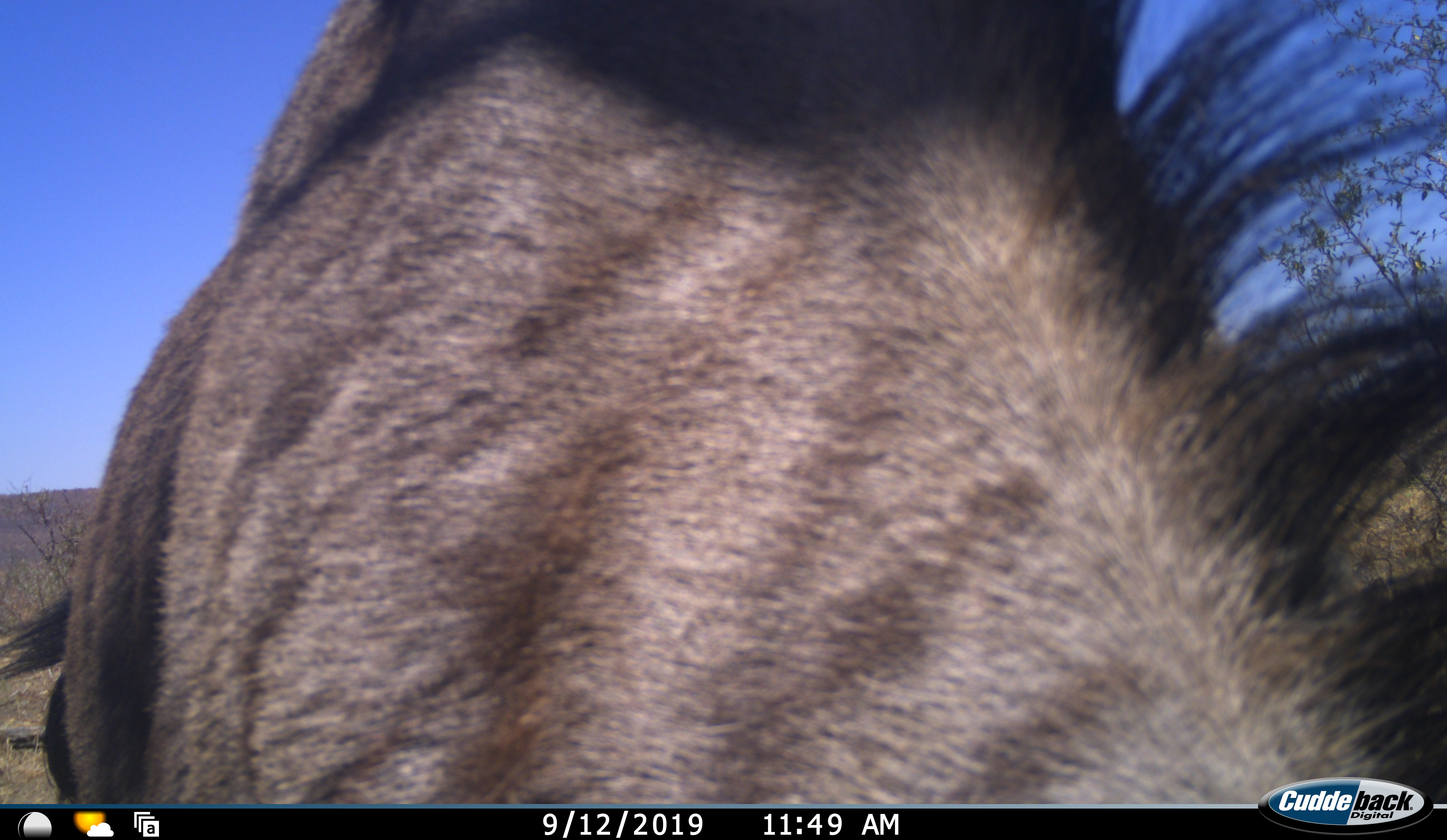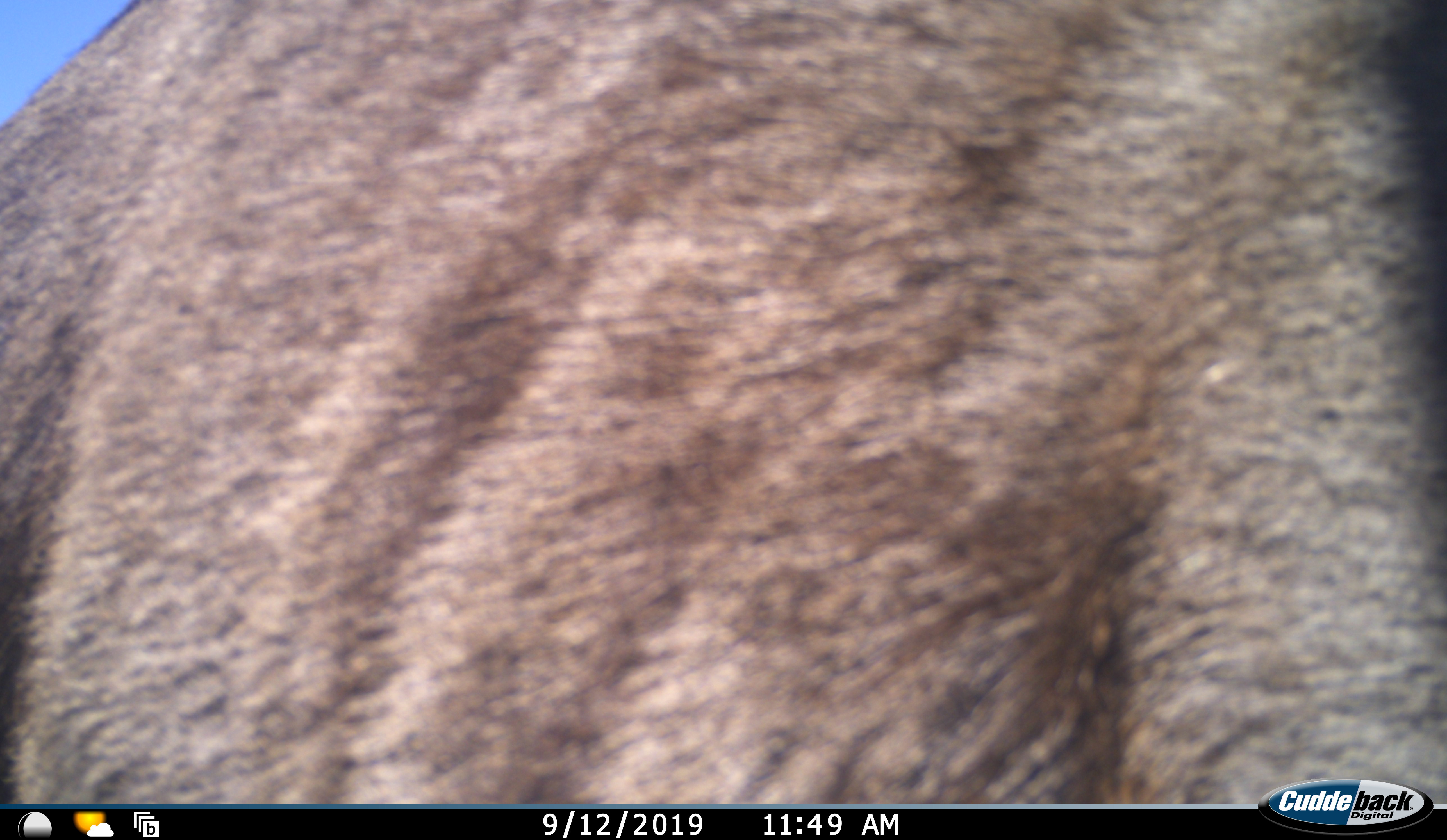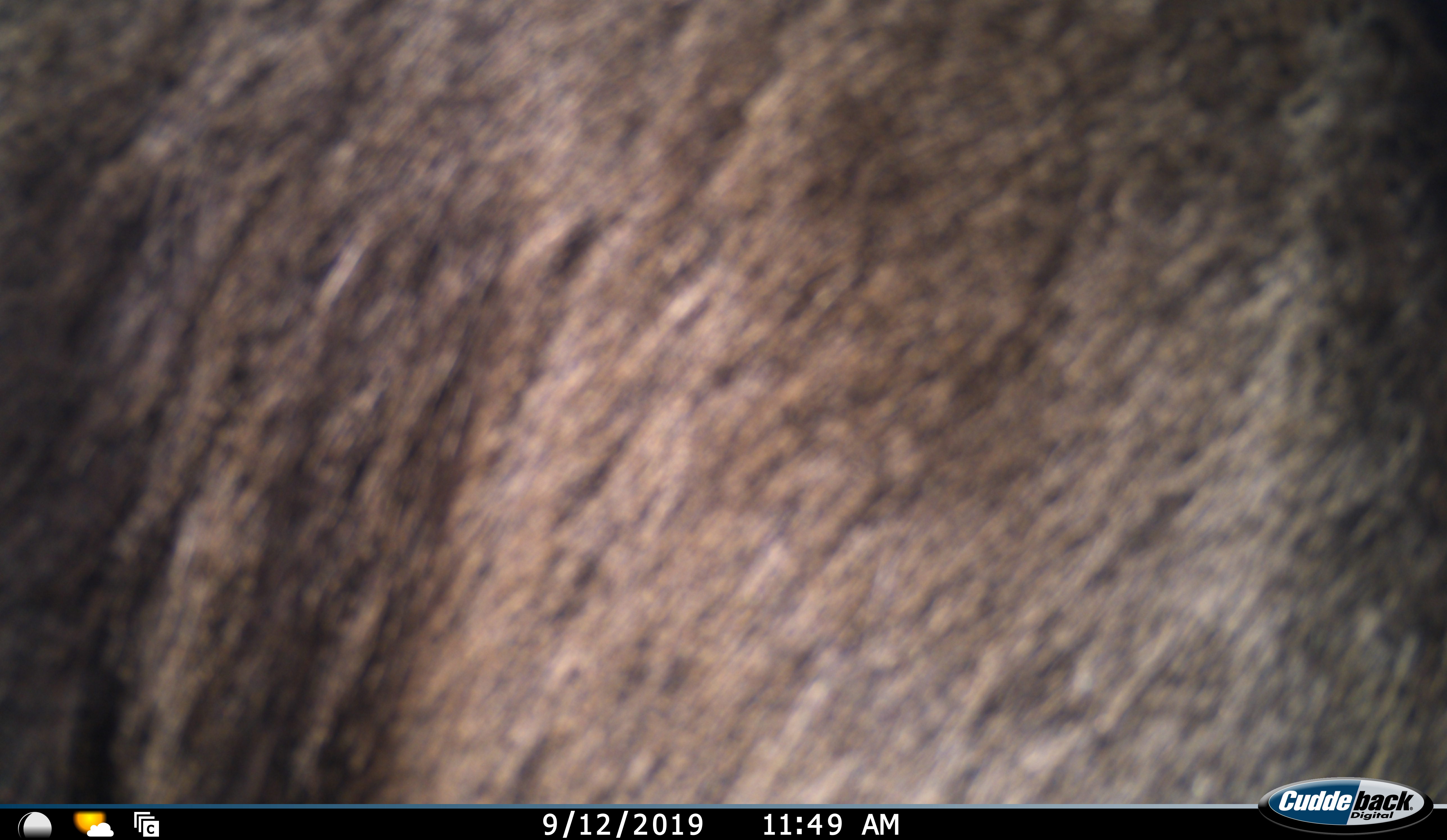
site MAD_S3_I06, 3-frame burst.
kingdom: Animalia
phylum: Chordata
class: Mammalia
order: Artiodactyla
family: Bovidae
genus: Connochaetes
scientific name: Connochaetes taurinus taurinus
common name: blue wildebeest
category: wildebeestblue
Wildebeestblue (blue wildebeest) (Connochaetes taurinus taurinus), count 1. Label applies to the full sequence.